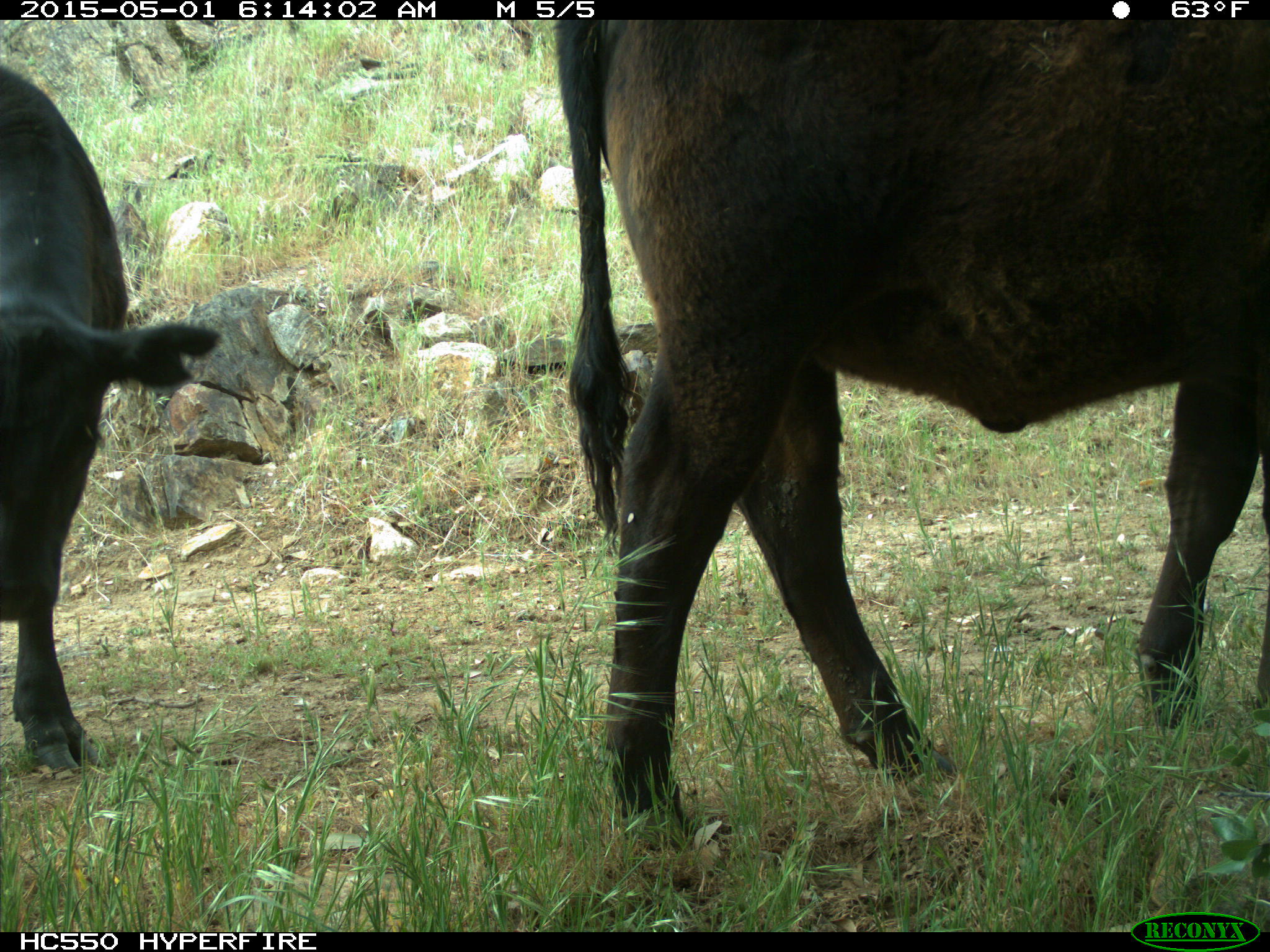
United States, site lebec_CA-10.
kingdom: Animalia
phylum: Chordata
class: Mammalia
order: Artiodactyla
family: Bovidae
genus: Bos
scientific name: Bos taurus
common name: domestic cow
Bos taurus (domestic cow).